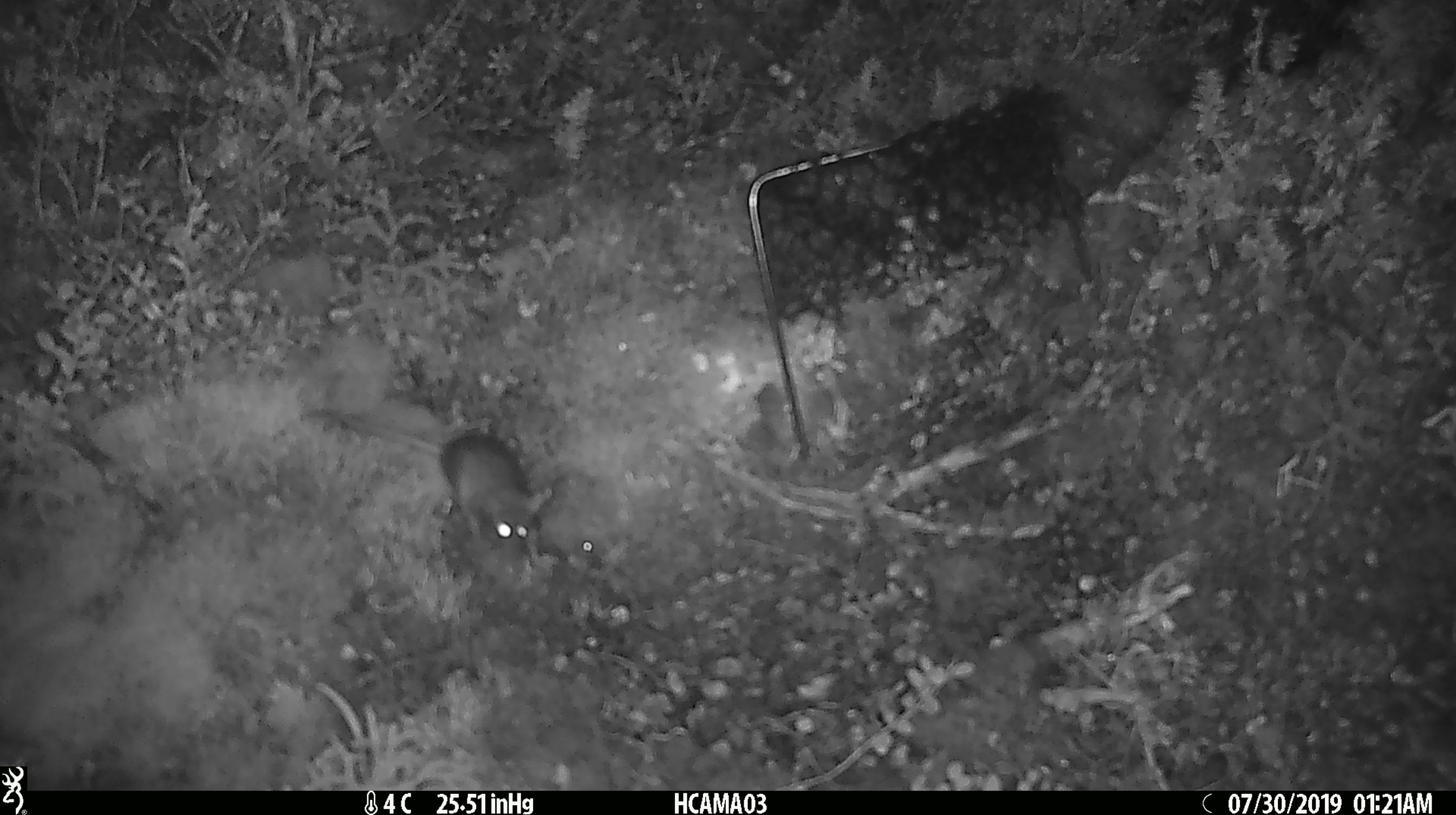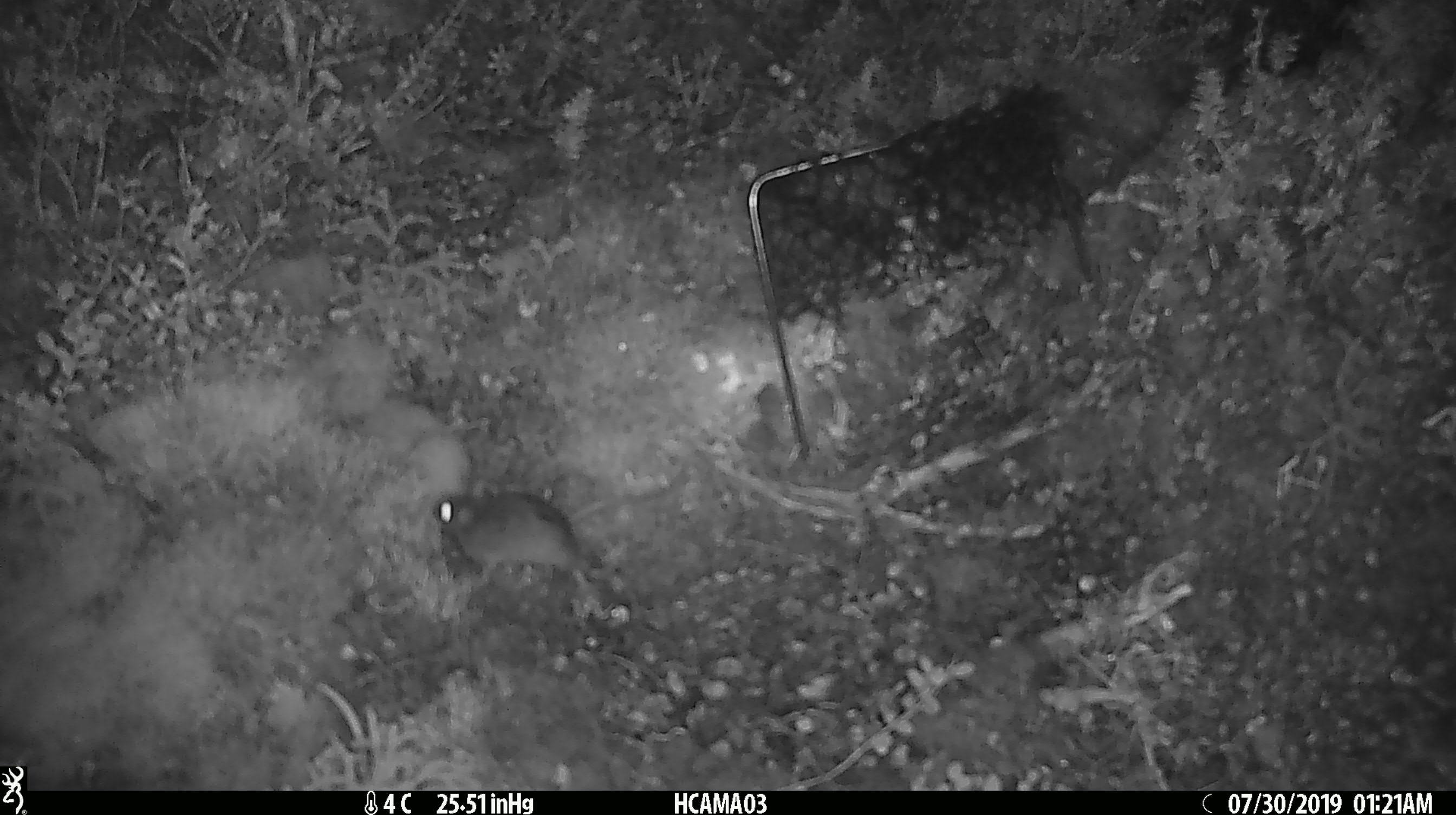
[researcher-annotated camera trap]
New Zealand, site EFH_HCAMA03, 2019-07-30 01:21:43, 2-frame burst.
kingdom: Animalia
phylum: Chordata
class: Mammalia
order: Rodentia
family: Muridae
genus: Mus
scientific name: Mus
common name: mouse